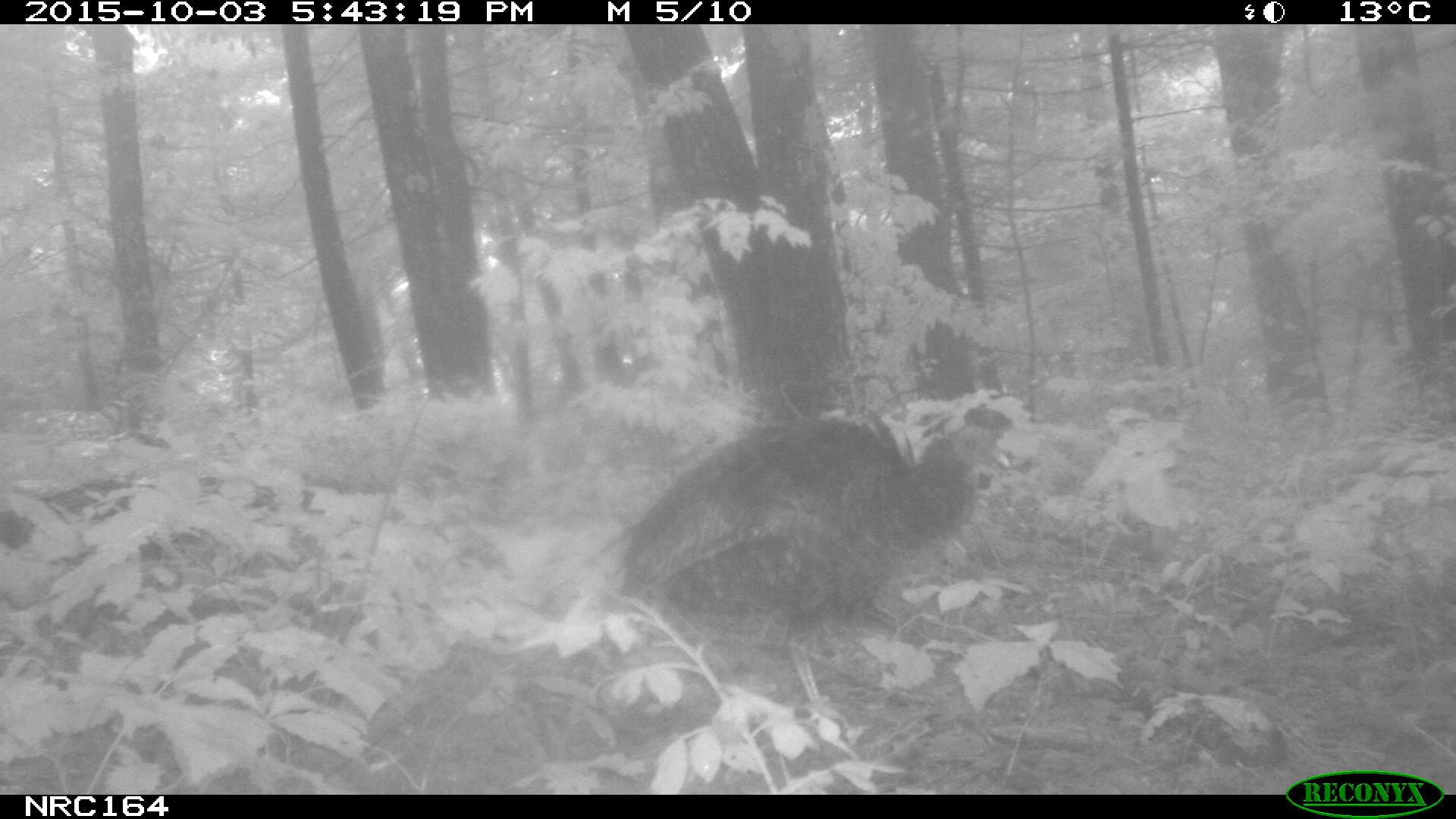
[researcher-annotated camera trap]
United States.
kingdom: Animalia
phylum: Chordata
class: Aves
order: Galliformes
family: Phasianidae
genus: Meleagris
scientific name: Meleagris gallopavo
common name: wild turkey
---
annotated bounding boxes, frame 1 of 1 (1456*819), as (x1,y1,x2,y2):
Wild Turkey: (612,404,1020,711)